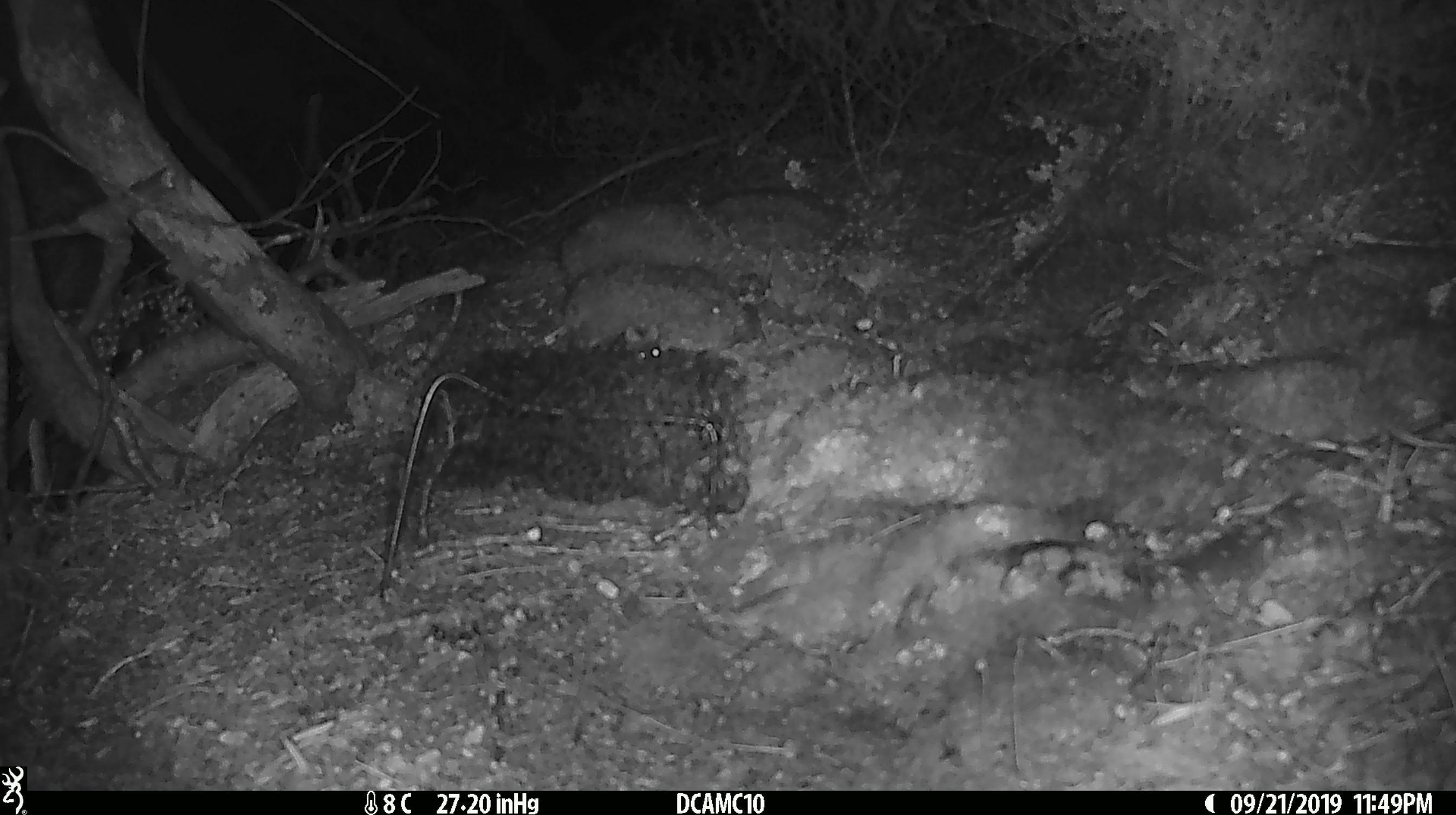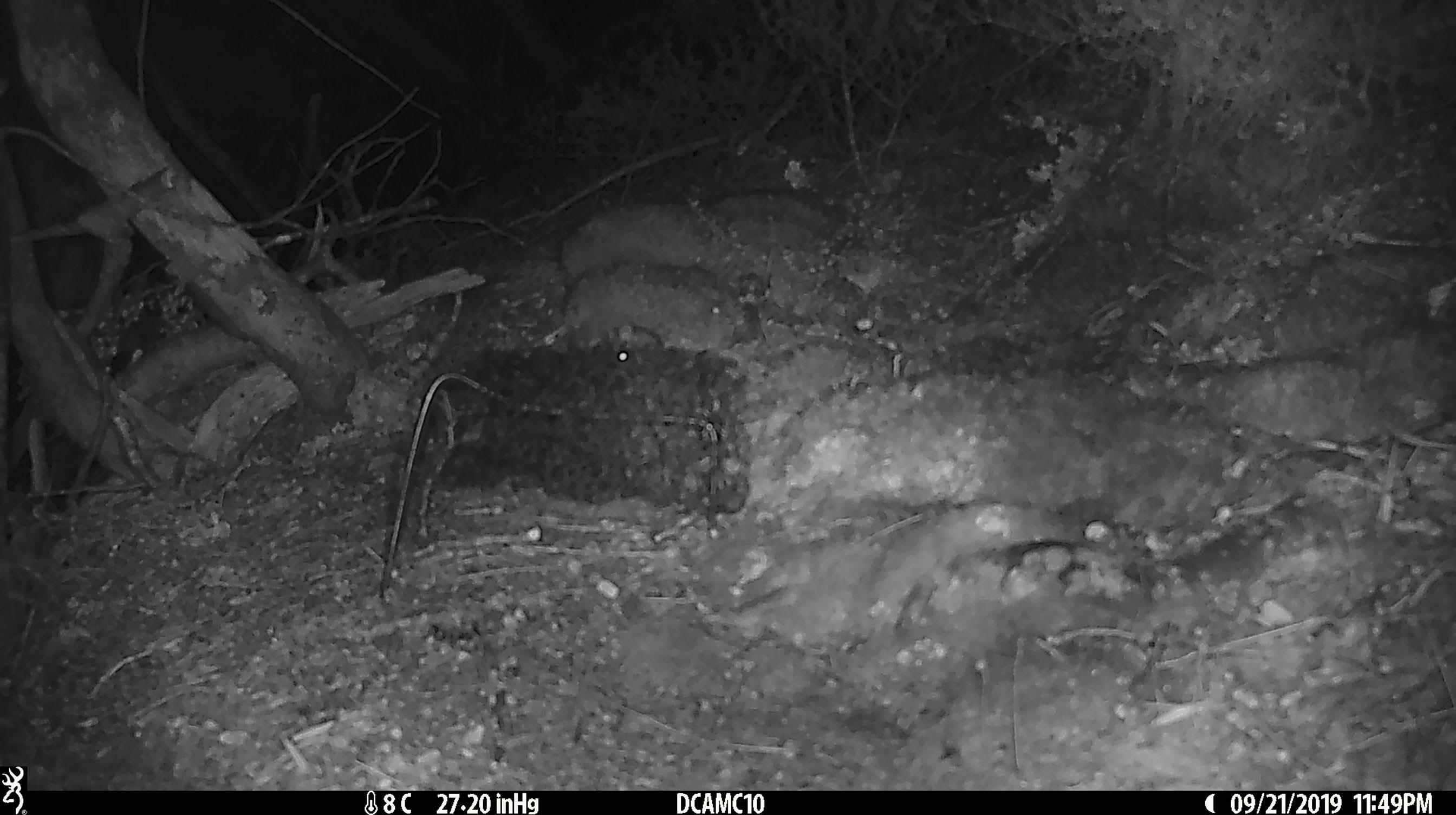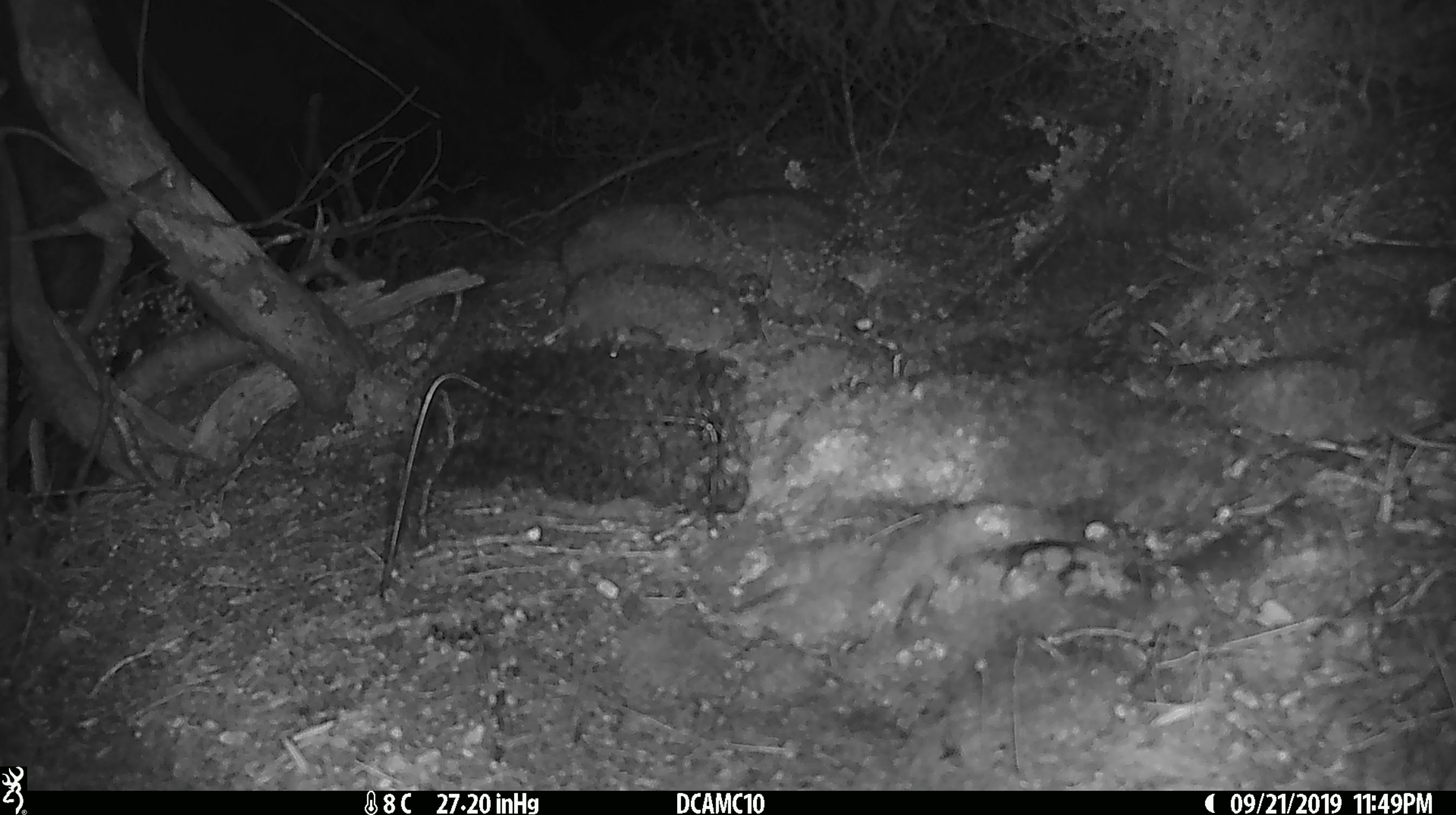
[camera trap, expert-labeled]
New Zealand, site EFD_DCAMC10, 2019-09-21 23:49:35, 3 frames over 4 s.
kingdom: Animalia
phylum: Chordata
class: Mammalia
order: Rodentia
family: Muridae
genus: Mus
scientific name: Mus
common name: mouse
Mouse (Mus).